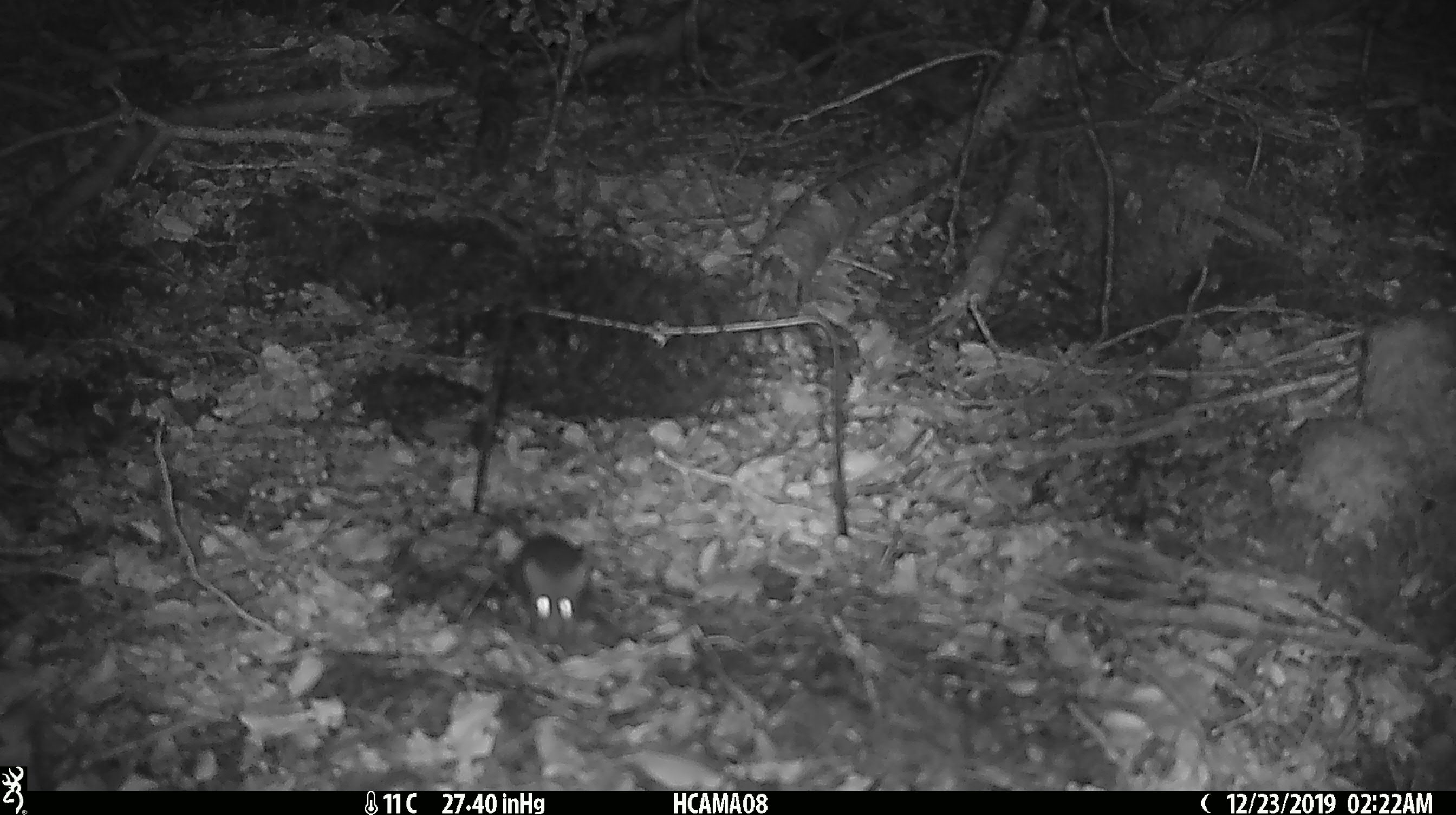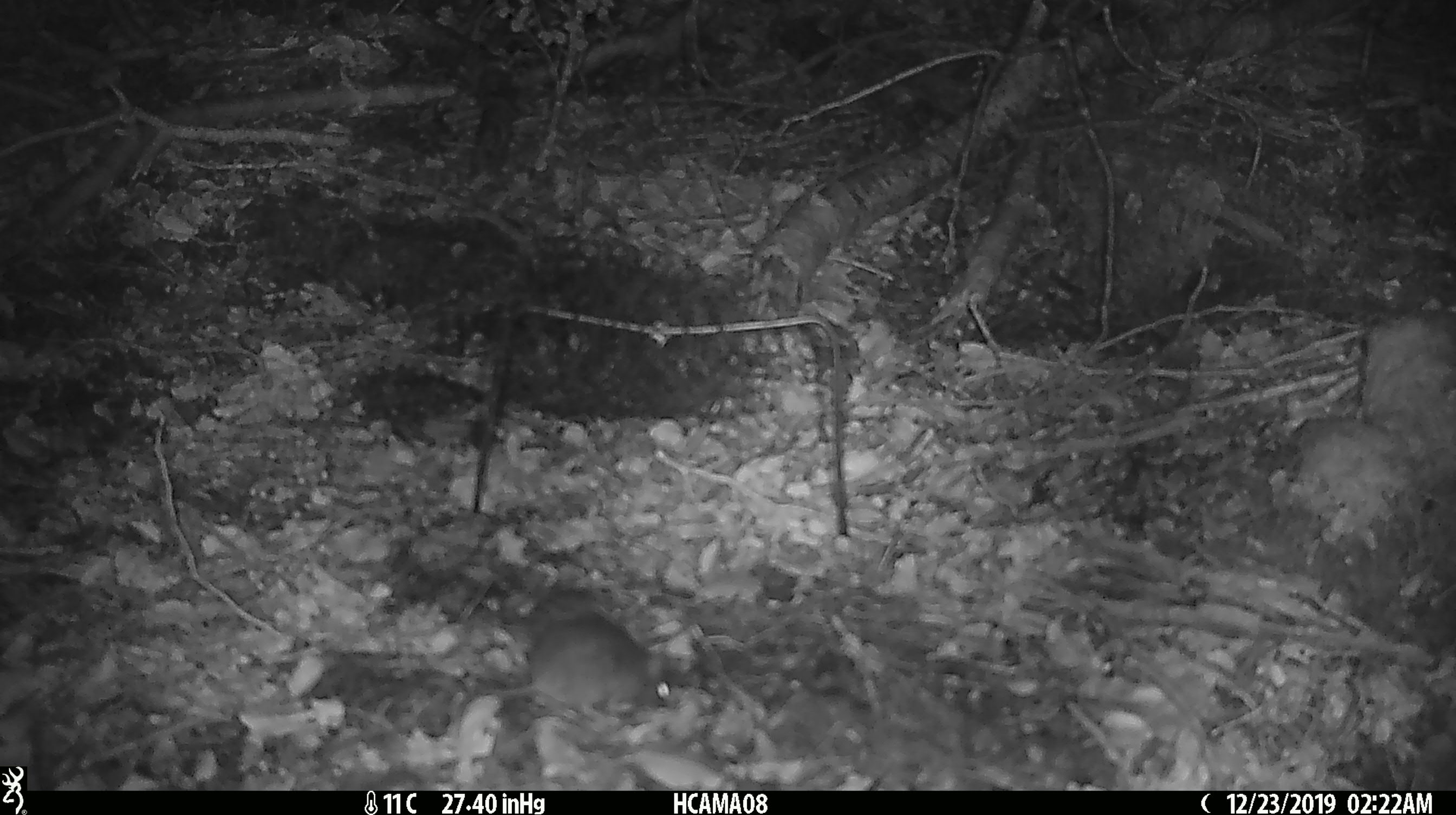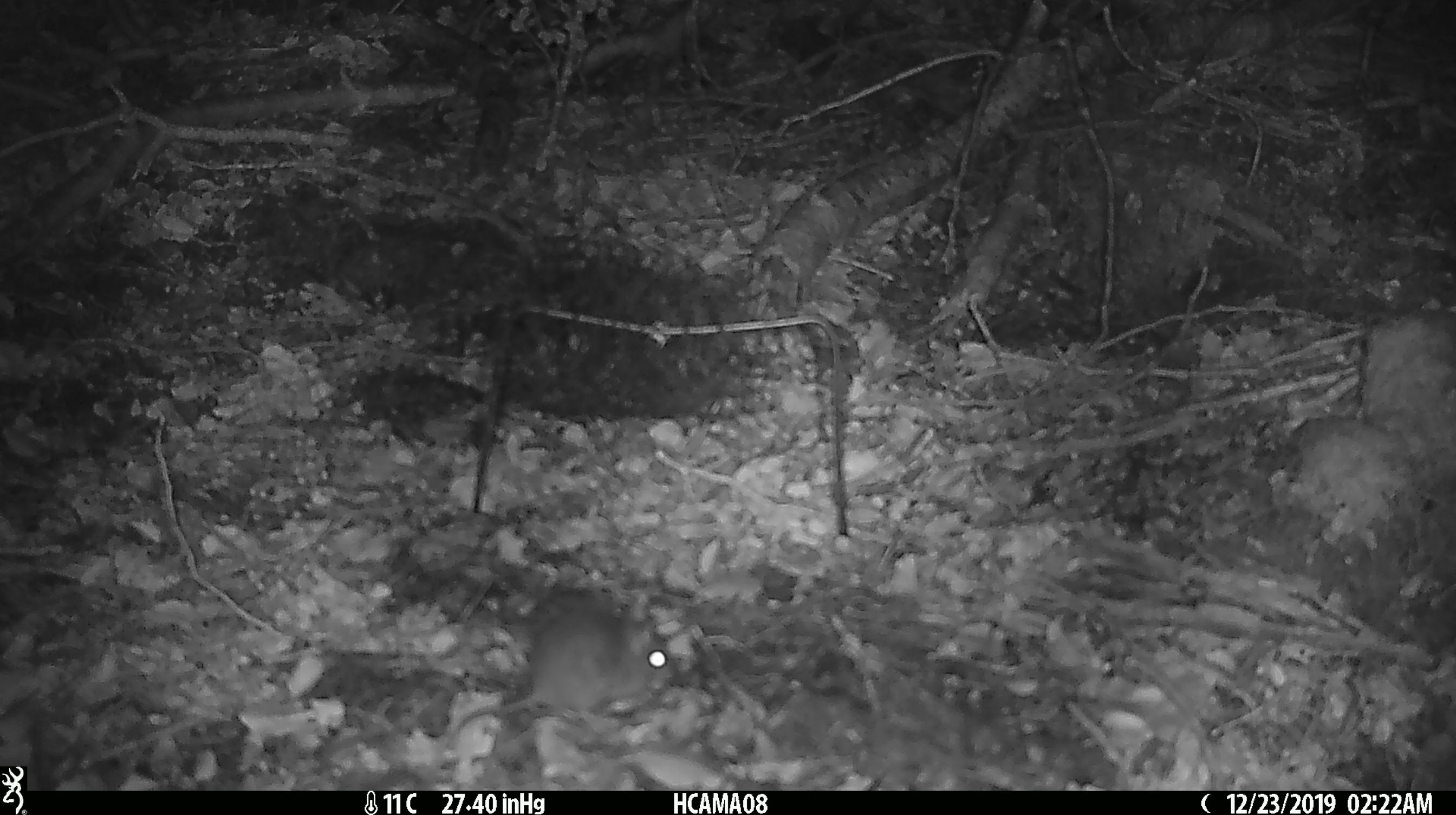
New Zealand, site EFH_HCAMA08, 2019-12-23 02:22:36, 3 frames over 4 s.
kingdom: Animalia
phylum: Chordata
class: Mammalia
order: Rodentia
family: Muridae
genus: Mus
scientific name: Mus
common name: mouse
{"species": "mouse (Mus)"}